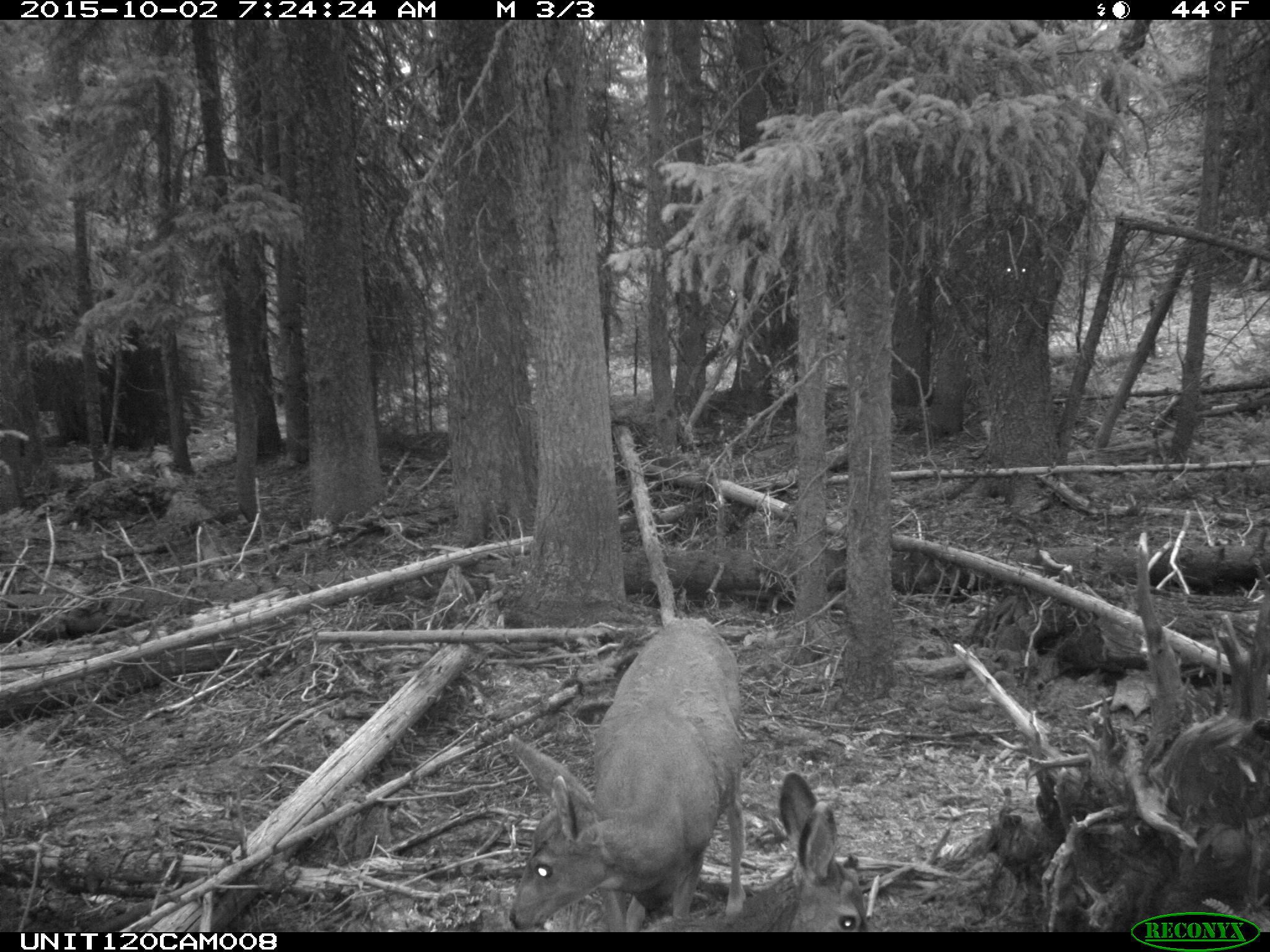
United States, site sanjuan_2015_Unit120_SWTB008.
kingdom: Animalia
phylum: Chordata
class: Mammalia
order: Artiodactyla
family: Cervidae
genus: Odocoileus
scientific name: Odocoileus hemionus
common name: mule deer